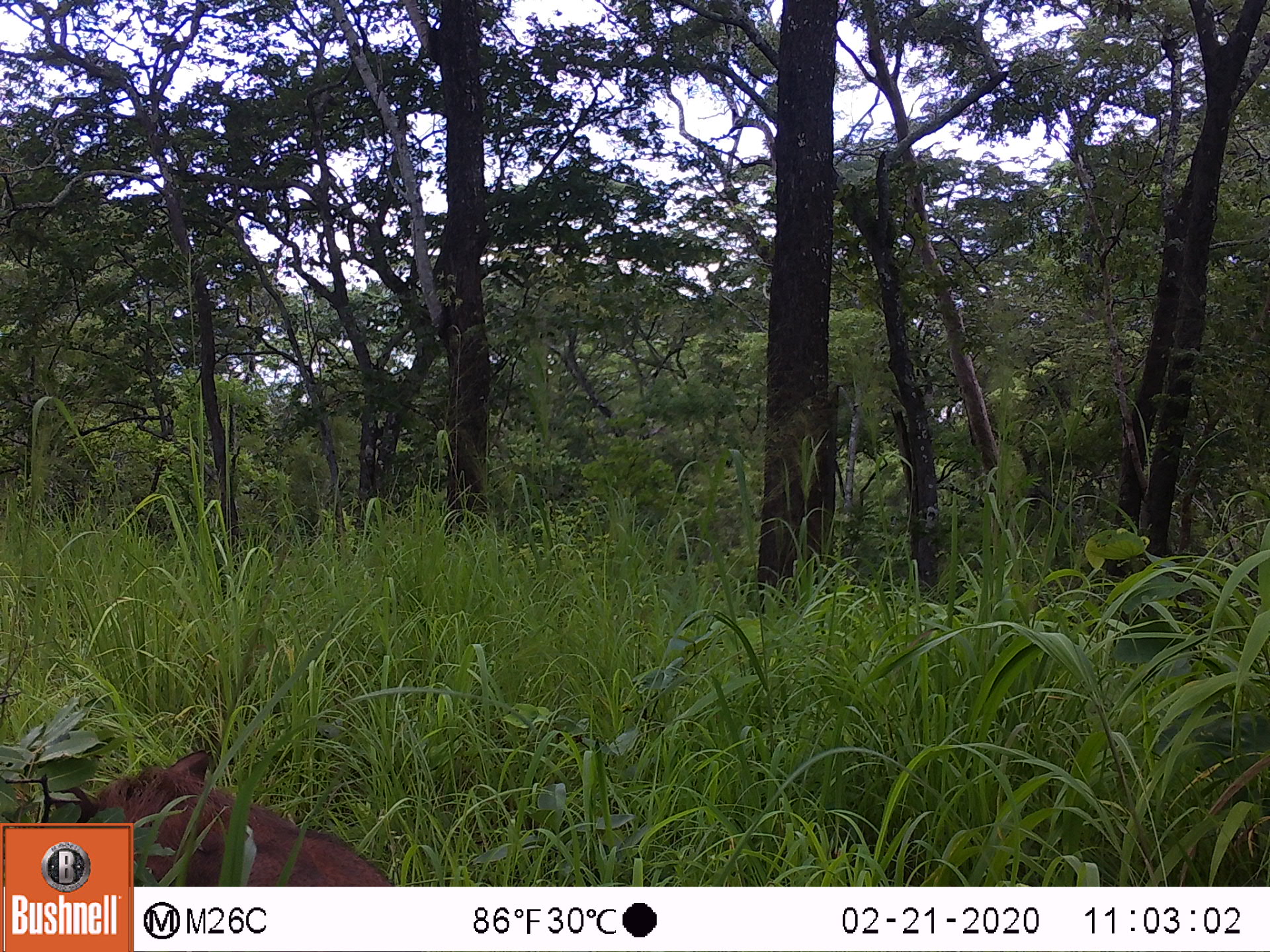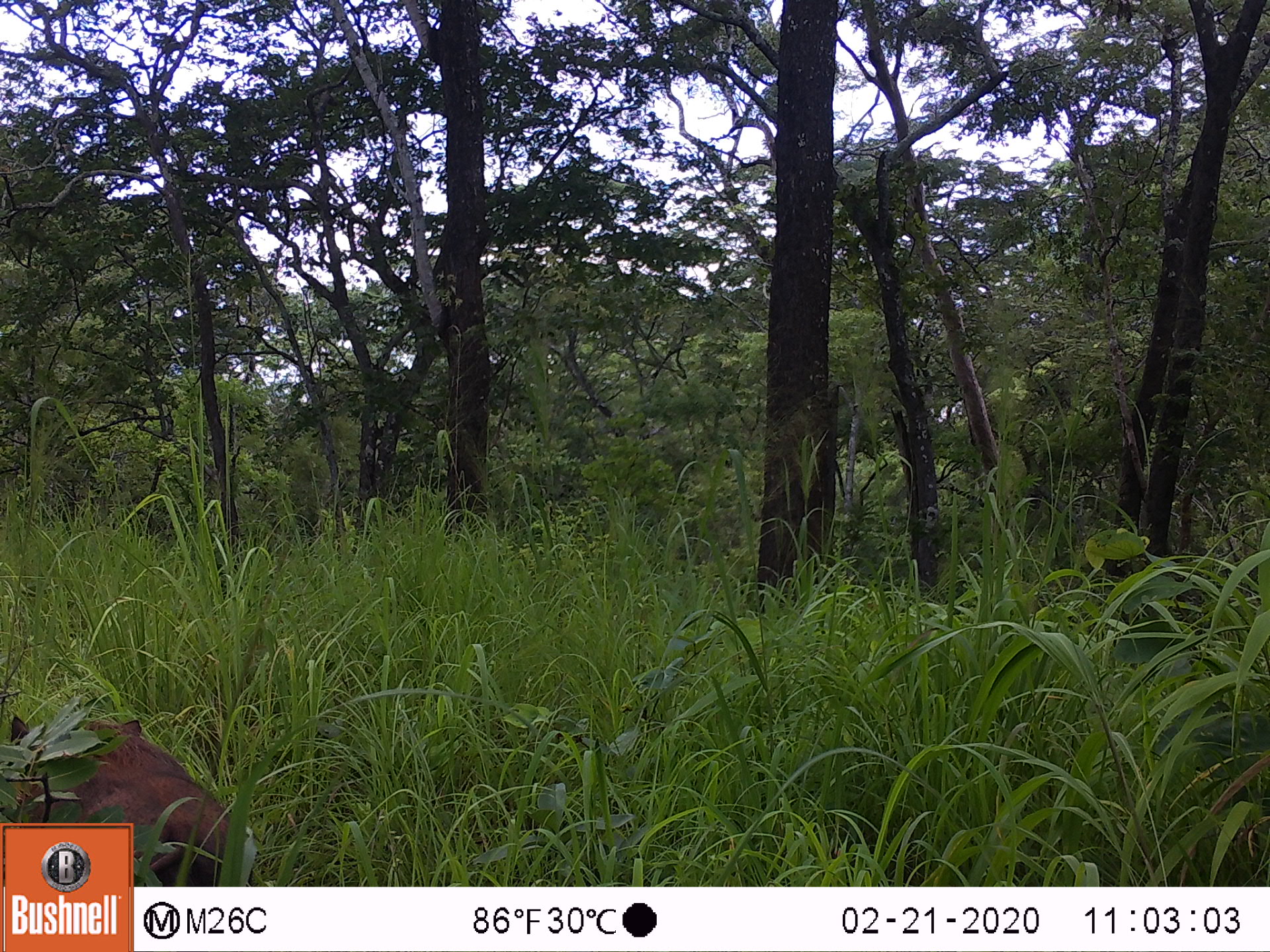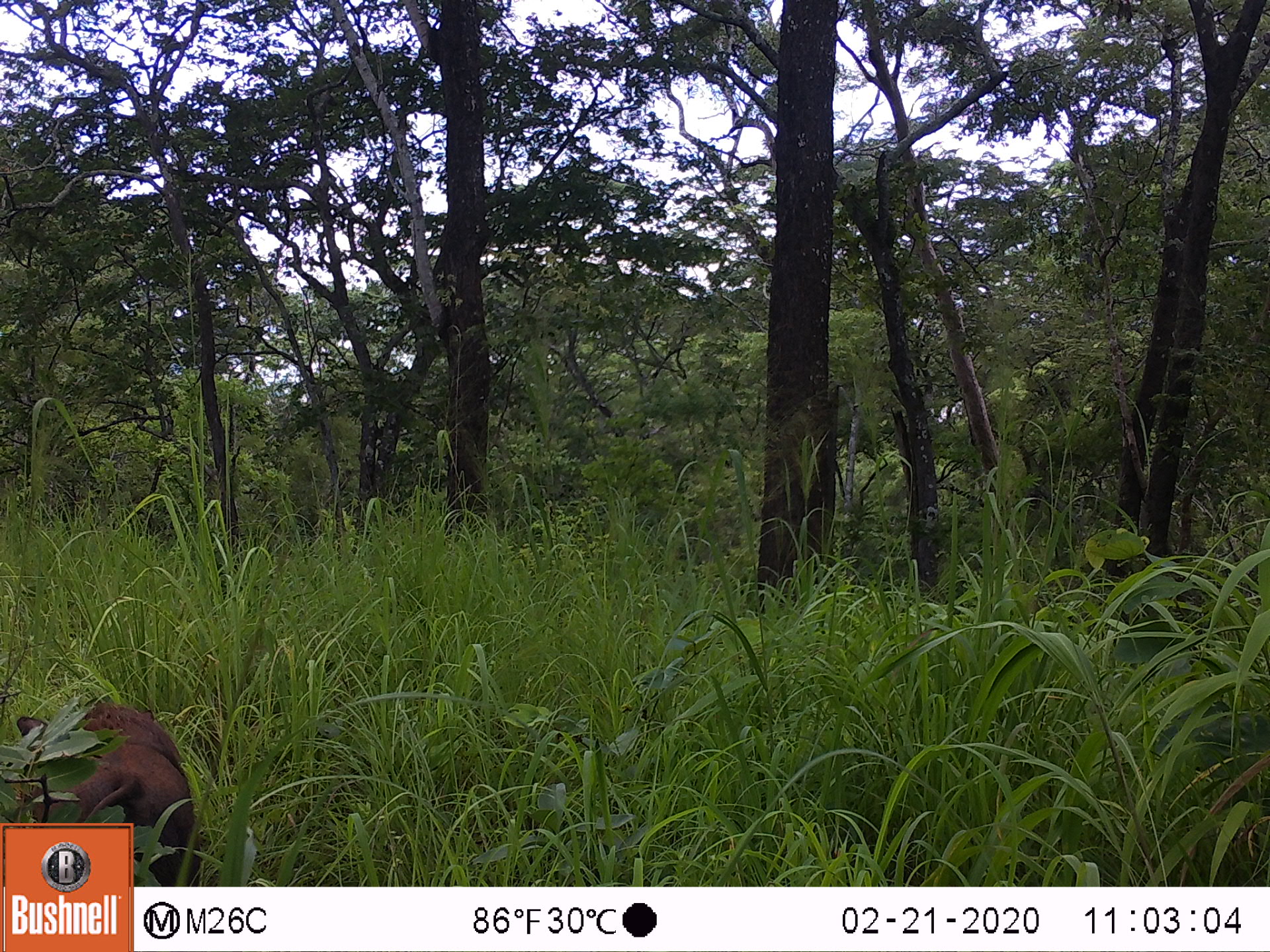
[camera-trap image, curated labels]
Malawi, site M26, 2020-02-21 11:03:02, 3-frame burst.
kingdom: Animalia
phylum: Chordata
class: Mammalia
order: Artiodactyla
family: Suidae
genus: Phacochoerus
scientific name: Phacochoerus africanus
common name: common warthog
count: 1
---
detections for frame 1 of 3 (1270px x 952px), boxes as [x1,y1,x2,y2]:
common warthog: [135,759,393,882]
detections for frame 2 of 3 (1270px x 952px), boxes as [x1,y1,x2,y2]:
common warthog: [2,707,236,818]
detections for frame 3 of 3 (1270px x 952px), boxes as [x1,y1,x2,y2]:
common warthog: [10,696,197,818]